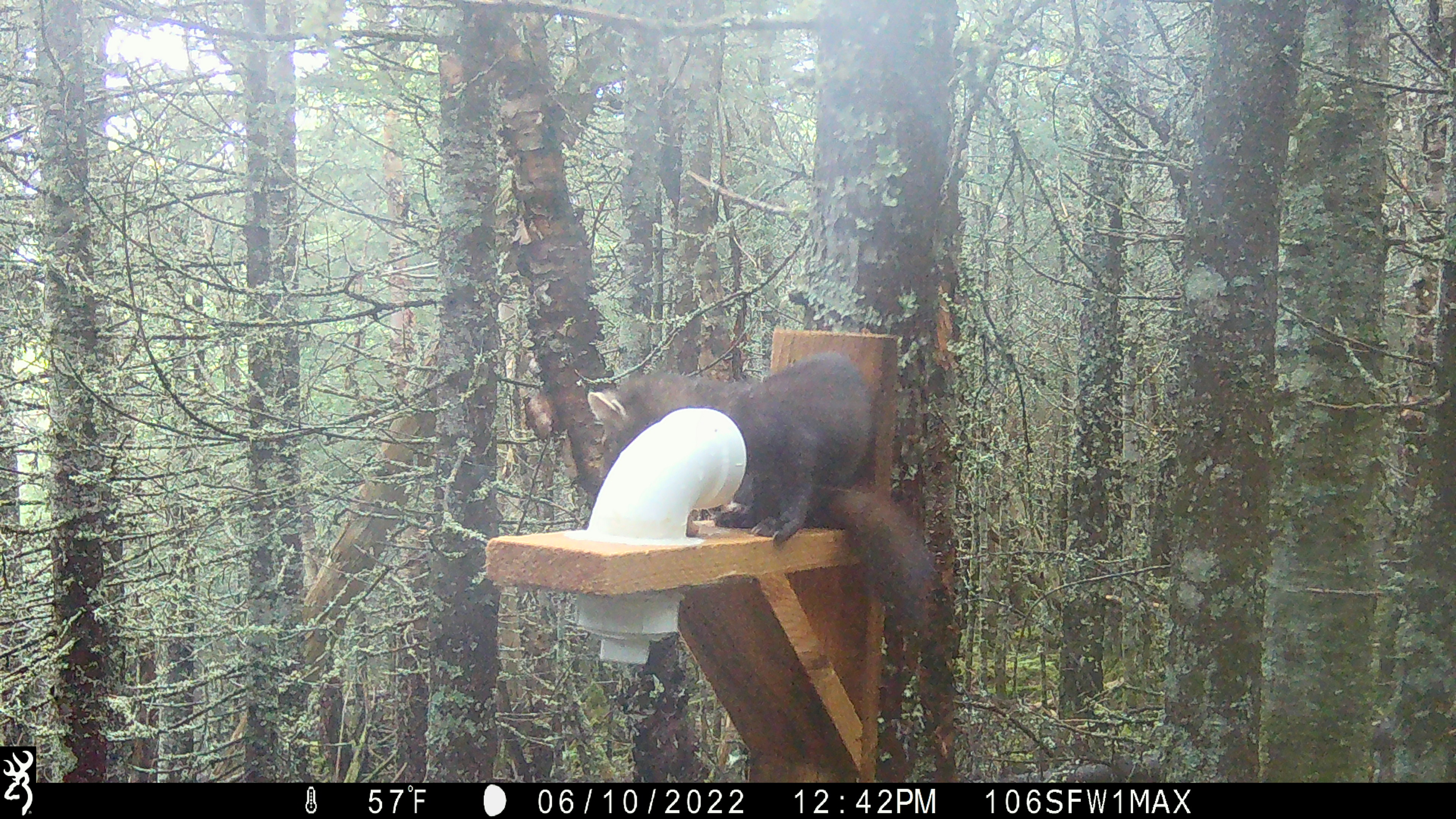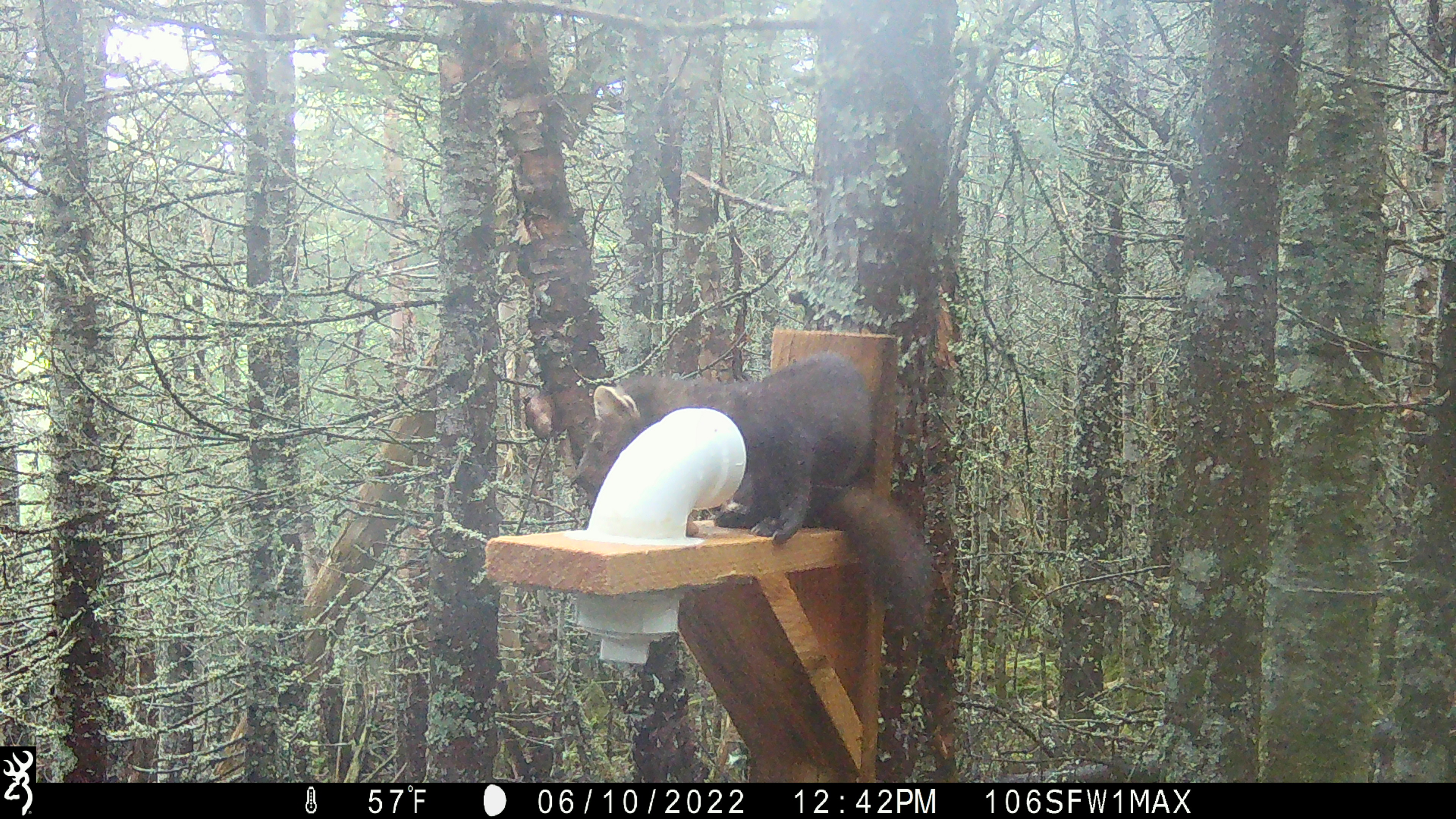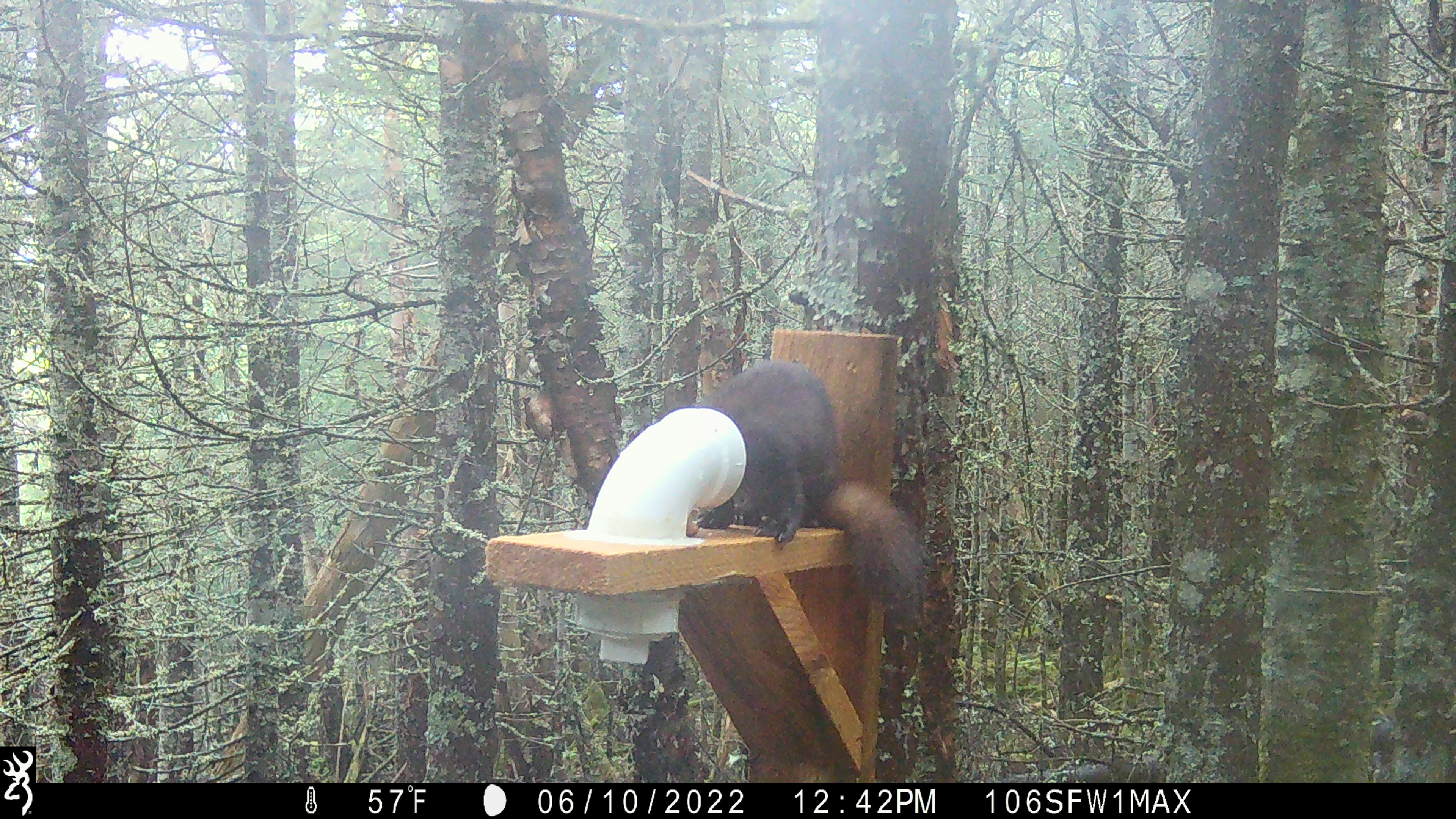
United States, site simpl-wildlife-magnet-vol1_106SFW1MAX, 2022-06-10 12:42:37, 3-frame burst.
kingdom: Animalia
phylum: Chordata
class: Mammalia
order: Carnivora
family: Mustelidae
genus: Martes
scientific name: Martes americana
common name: american marten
American marten (Martes americana).